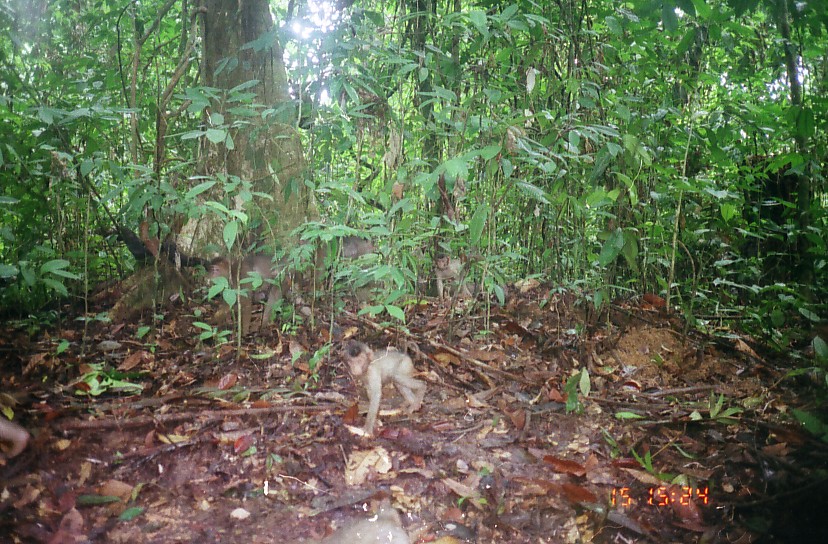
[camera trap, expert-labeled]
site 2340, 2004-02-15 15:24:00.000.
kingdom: Animalia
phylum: Chordata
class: Mammalia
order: Primates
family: Cercopithecidae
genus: Macaca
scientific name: Macaca nemestrina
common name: southern pig-tailed macaque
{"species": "Macaca nemestrina (southern pig-tailed macaque)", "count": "5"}